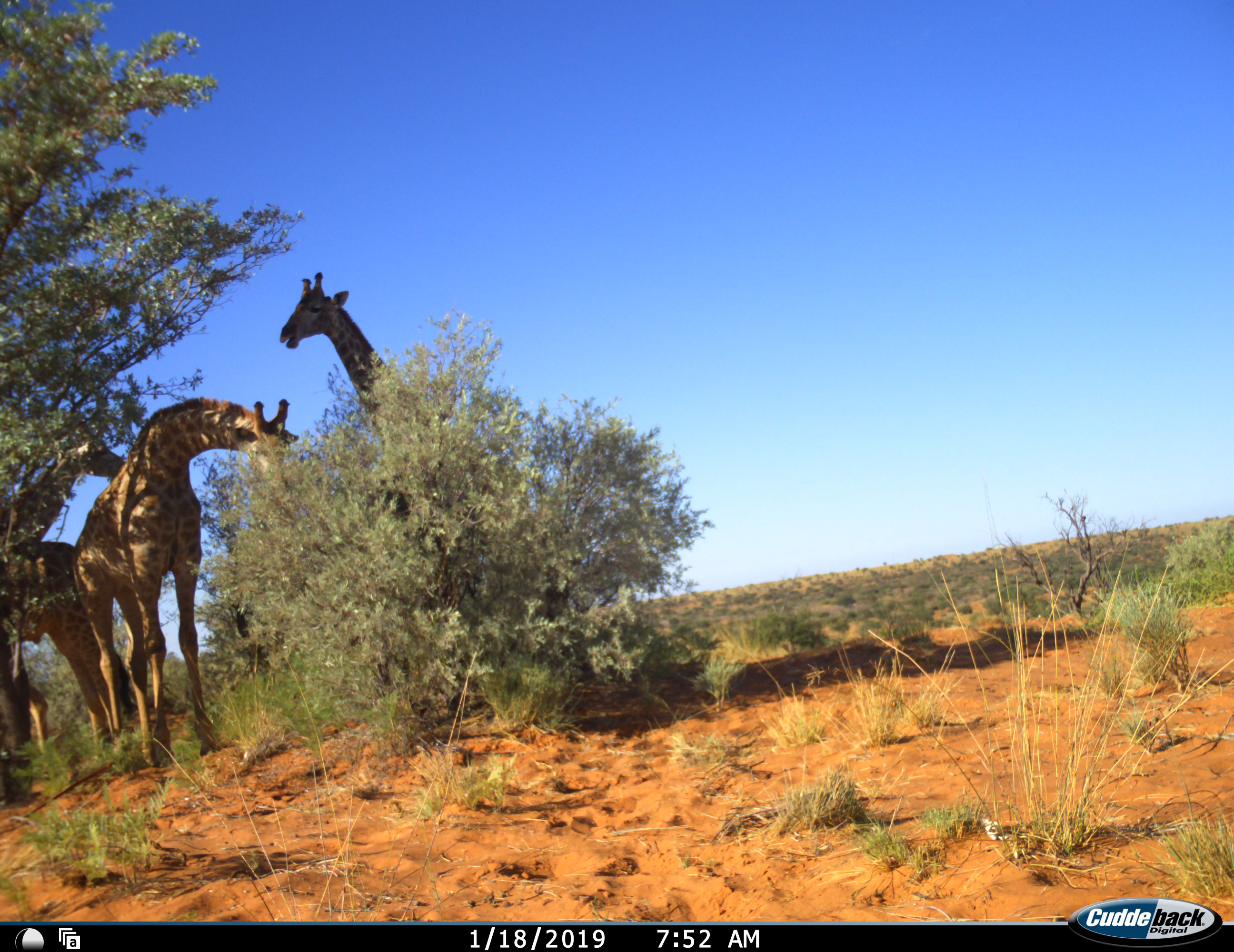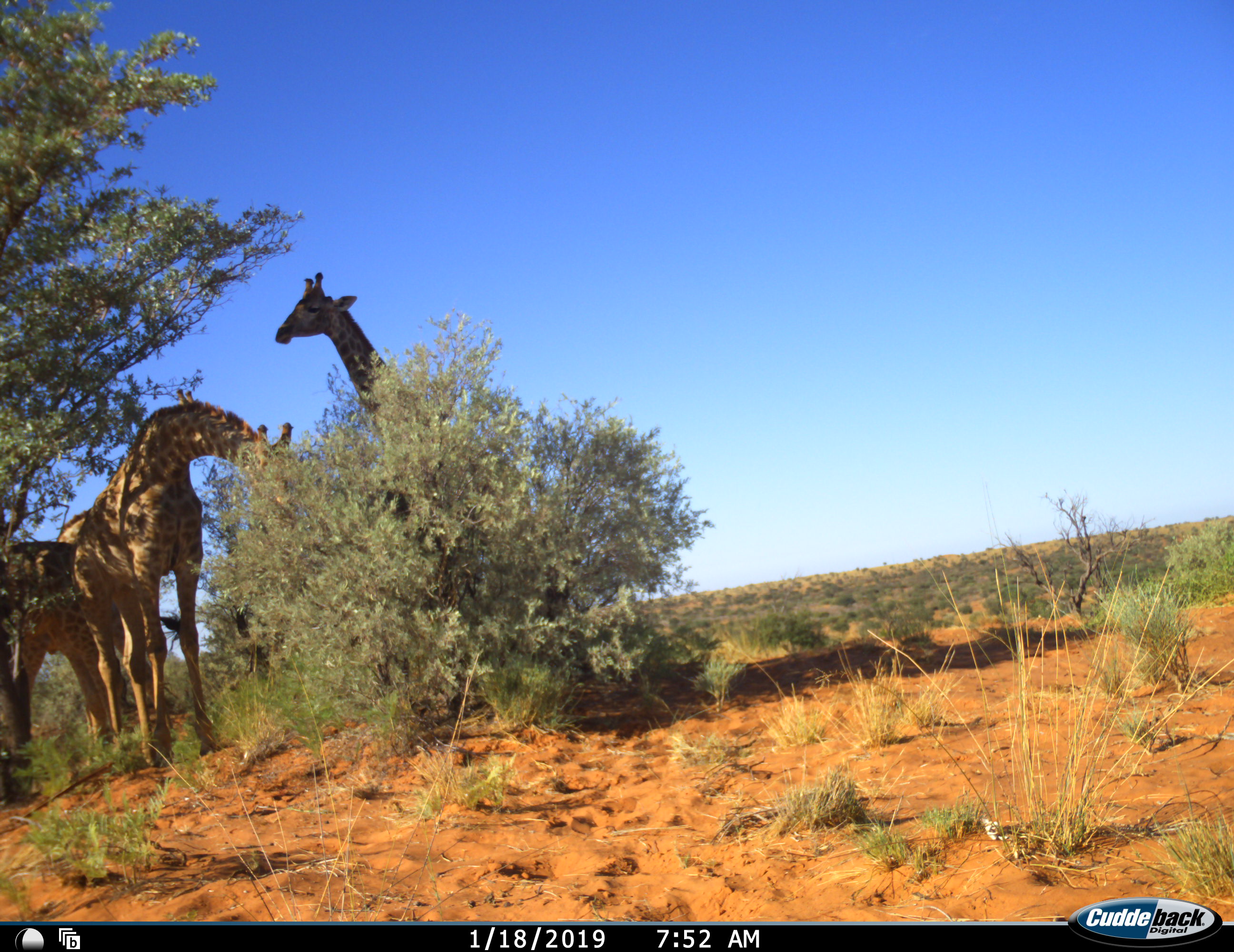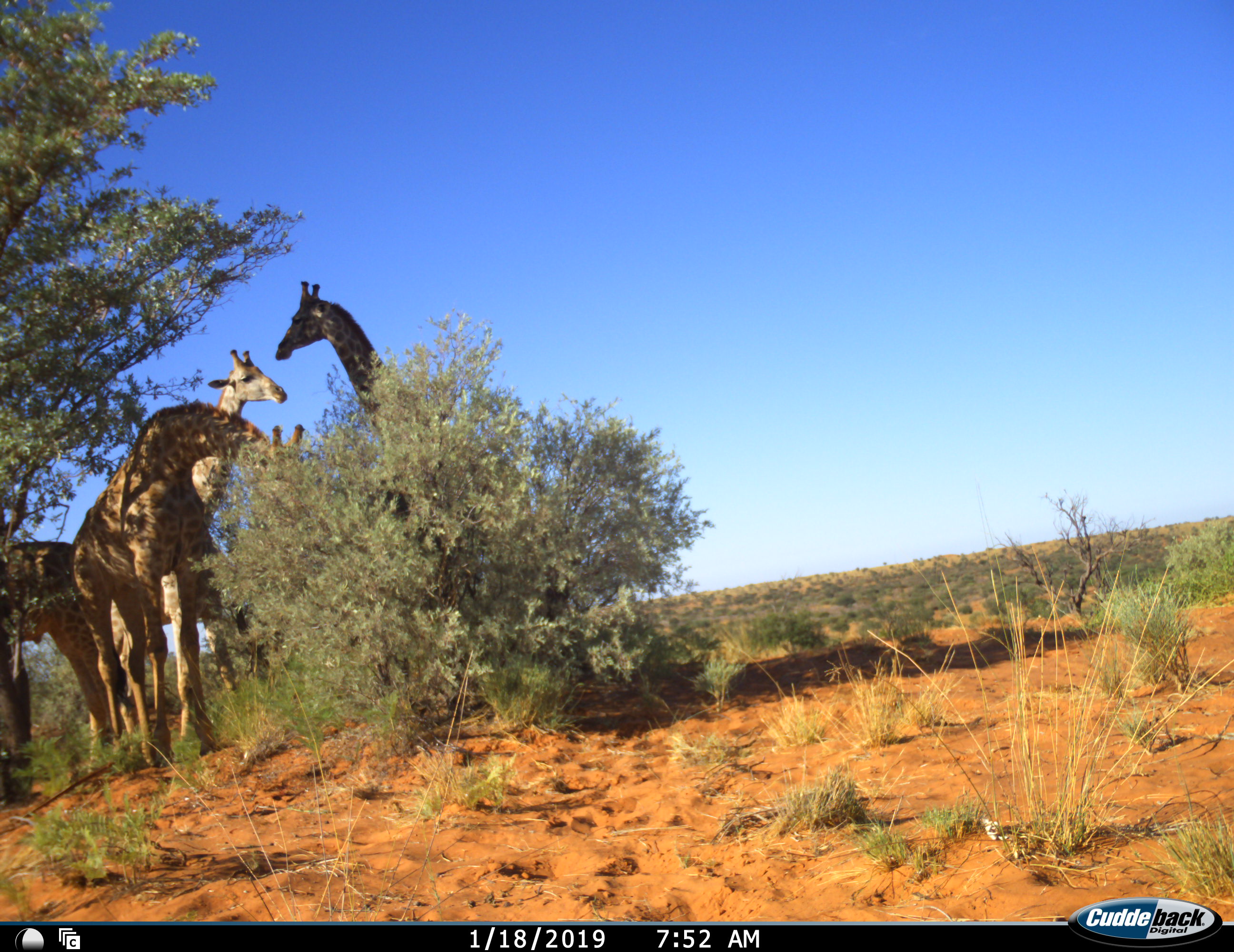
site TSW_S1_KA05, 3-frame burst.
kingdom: Animalia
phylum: Chordata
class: Mammalia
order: Artiodactyla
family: Giraffidae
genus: Giraffa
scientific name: Giraffa camelopardalis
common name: giraffe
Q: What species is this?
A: Giraffe (Giraffa camelopardalis).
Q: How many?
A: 4.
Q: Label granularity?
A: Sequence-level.